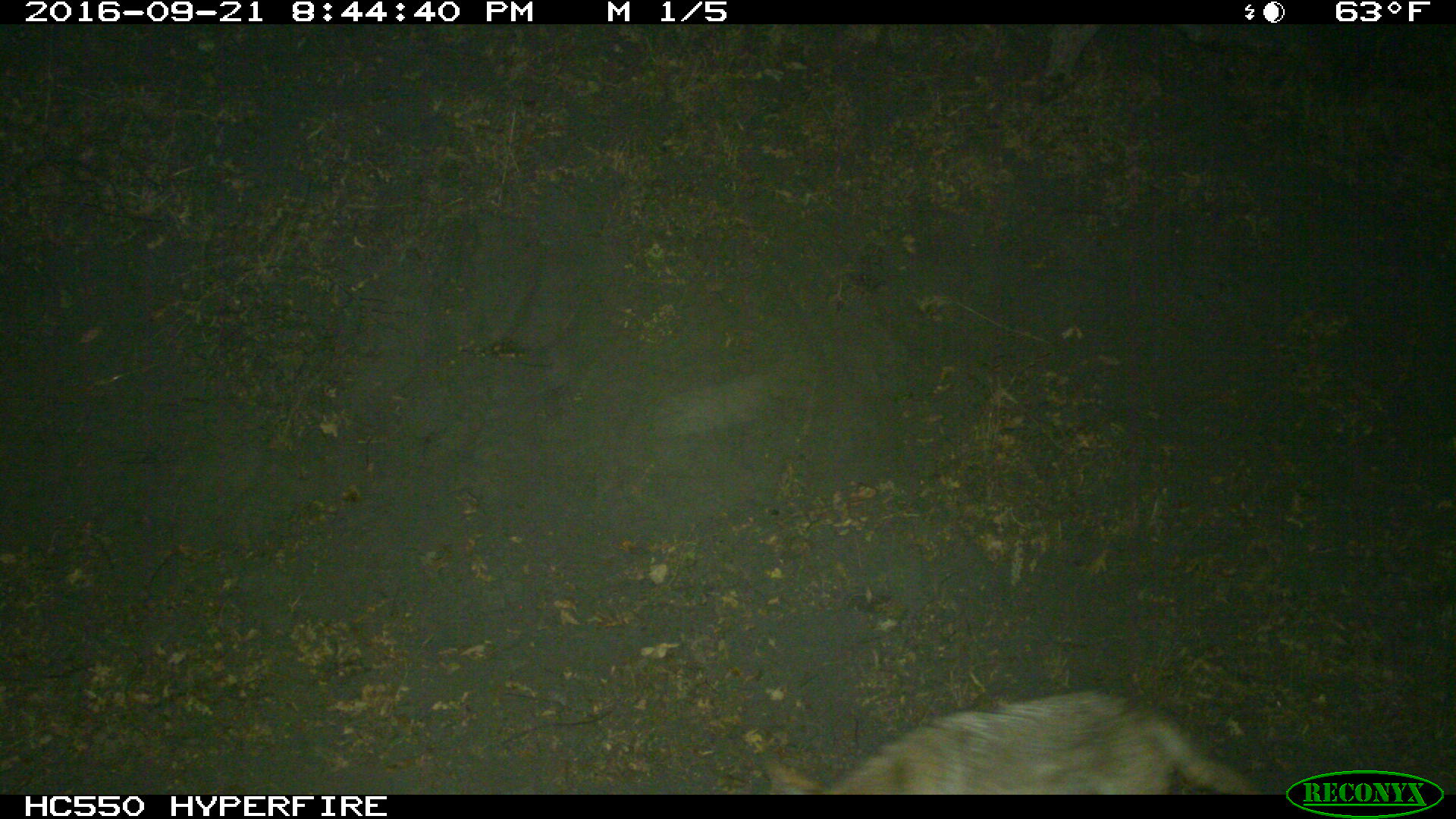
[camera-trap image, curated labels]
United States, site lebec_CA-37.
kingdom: Animalia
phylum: Chordata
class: Mammalia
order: Carnivora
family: Canidae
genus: Canis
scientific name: Canis latrans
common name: coyote